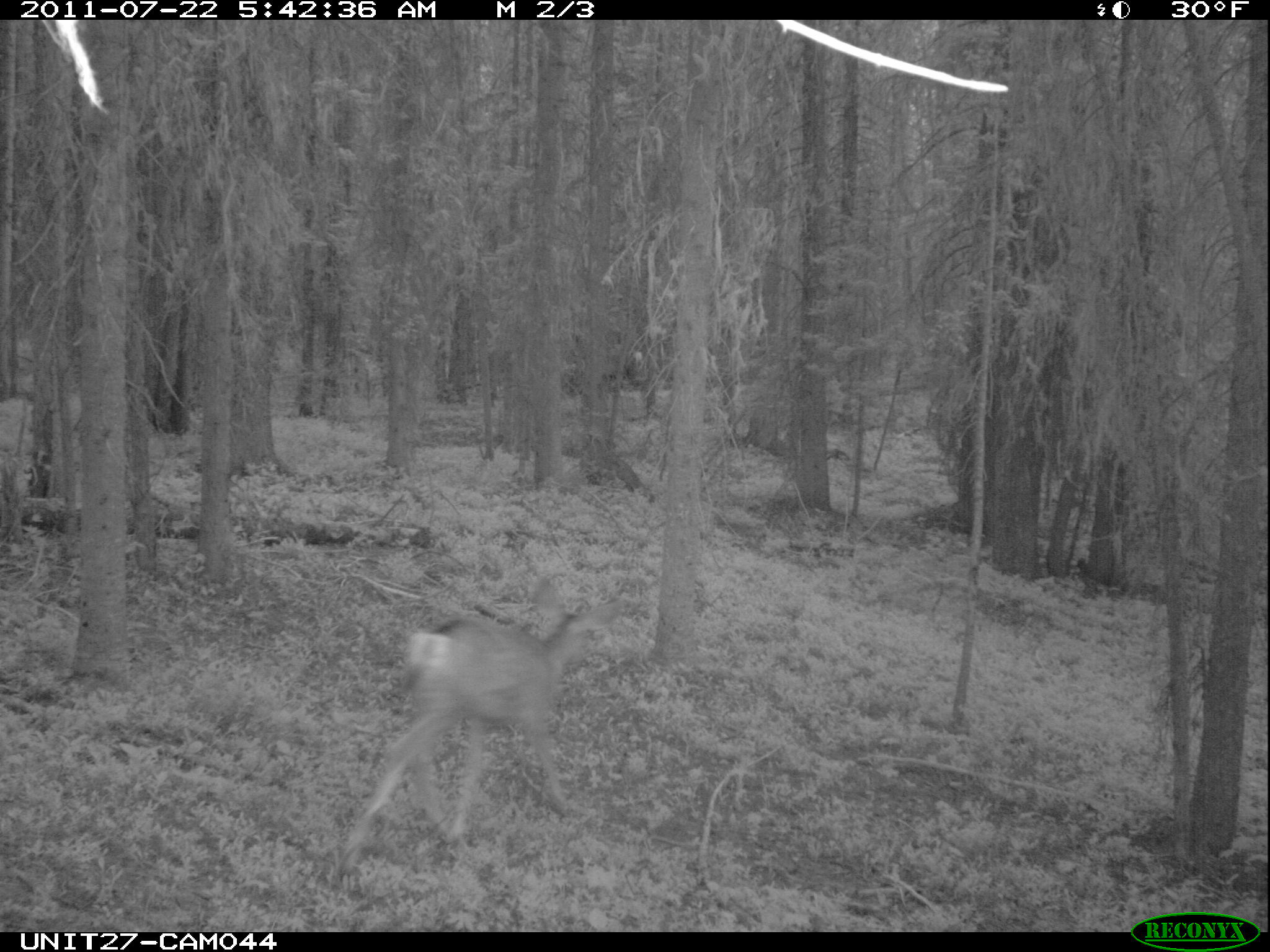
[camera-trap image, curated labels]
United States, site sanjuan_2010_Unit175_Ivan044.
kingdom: Animalia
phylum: Chordata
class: Mammalia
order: Artiodactyla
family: Cervidae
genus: Odocoileus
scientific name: Odocoileus hemionus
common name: mule deer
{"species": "Odocoileus hemionus (mule deer)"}